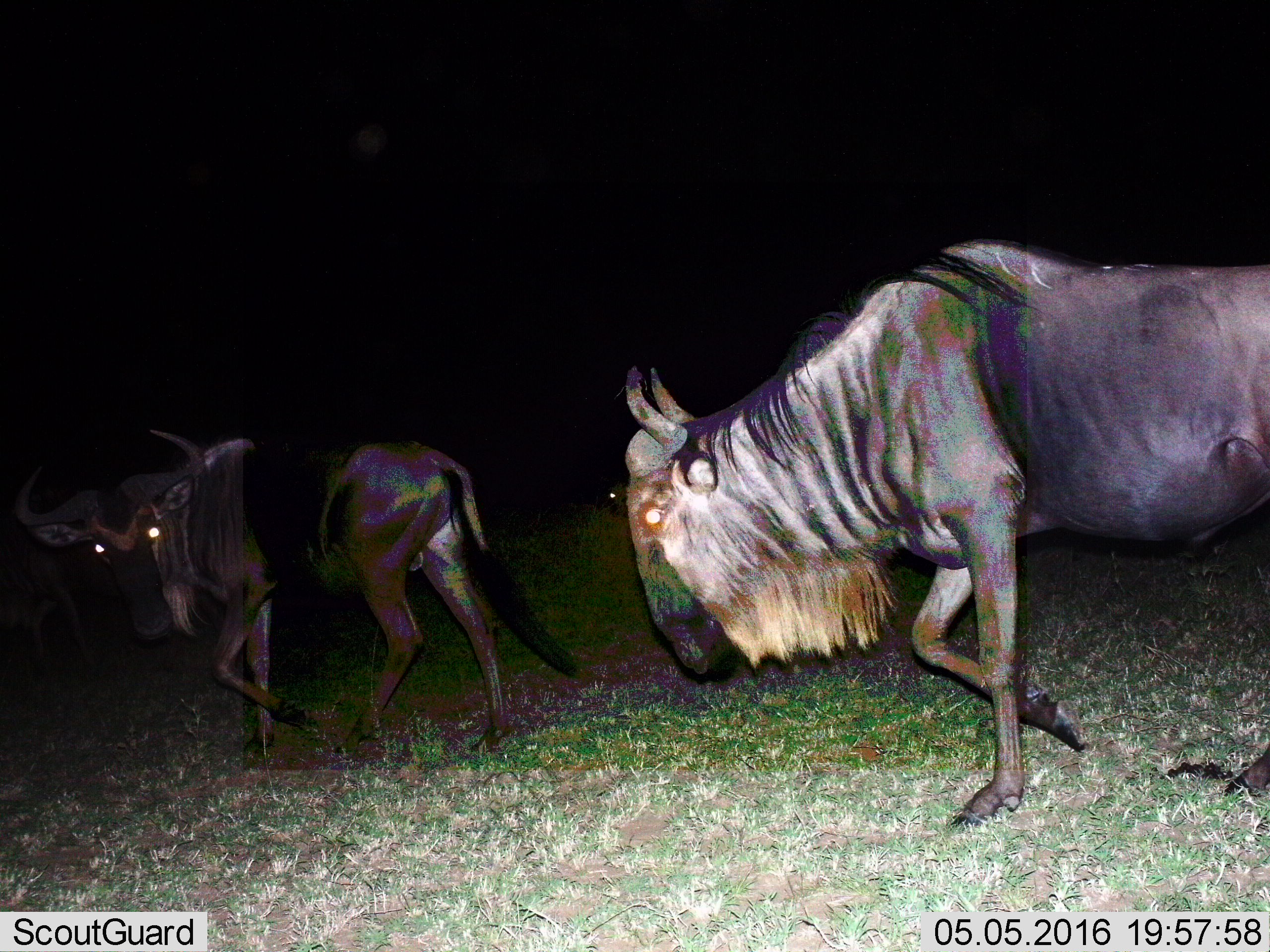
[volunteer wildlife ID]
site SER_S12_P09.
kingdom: Animalia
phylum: Chordata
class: Mammalia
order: Artiodactyla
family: Bovidae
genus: Connochaetes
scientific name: Connochaetes taurinus taurinus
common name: blue wildebeest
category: wildebeestblue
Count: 3.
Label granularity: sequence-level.